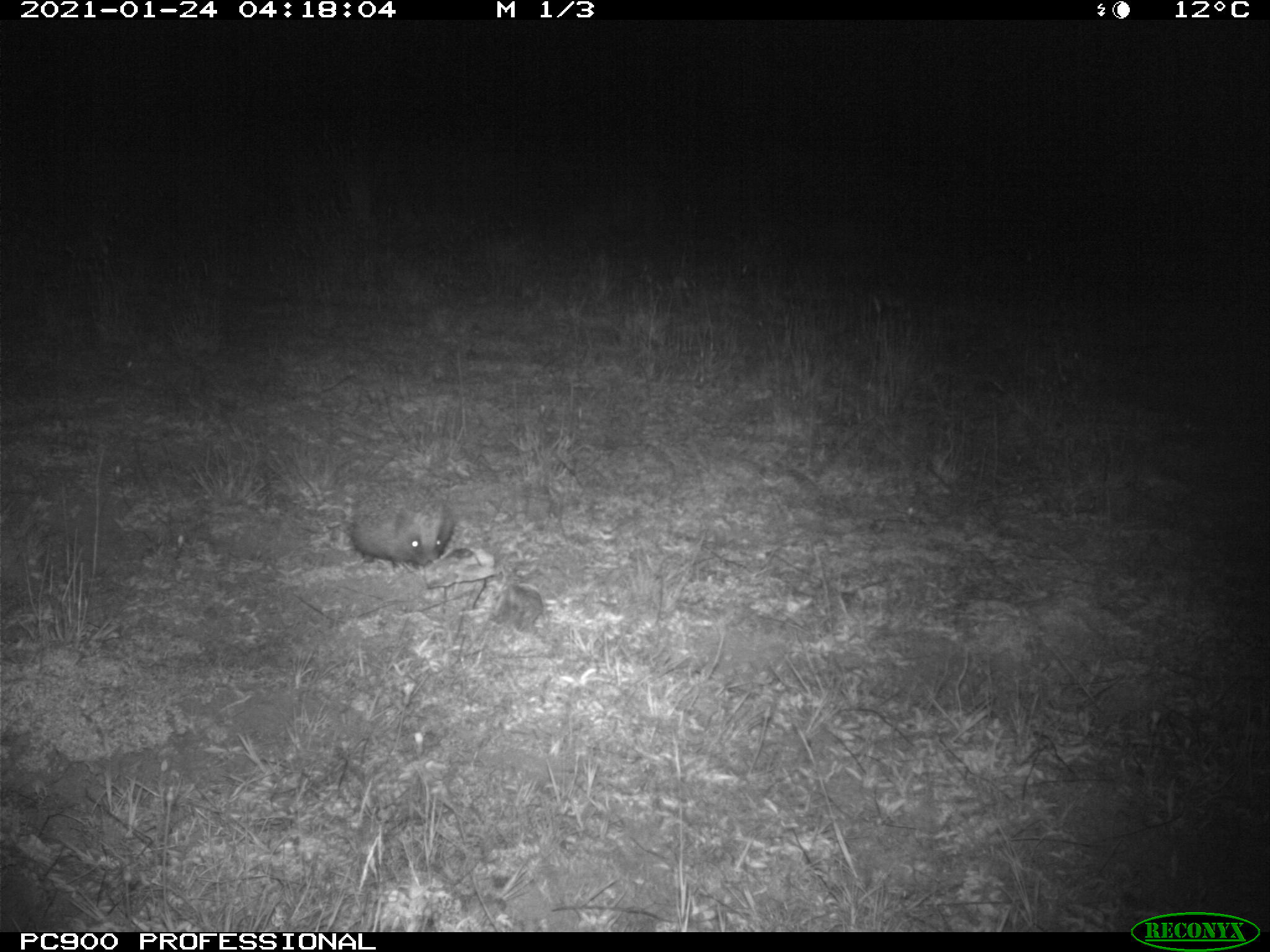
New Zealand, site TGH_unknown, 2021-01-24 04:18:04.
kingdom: Animalia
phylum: Chordata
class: Mammalia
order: Eulipotyphla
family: Erinaceidae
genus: Erinaceus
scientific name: Erinaceus europaeus europaeus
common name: european hedgehog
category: hedgehog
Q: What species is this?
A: Hedgehog (european hedgehog) (Erinaceus europaeus europaeus).